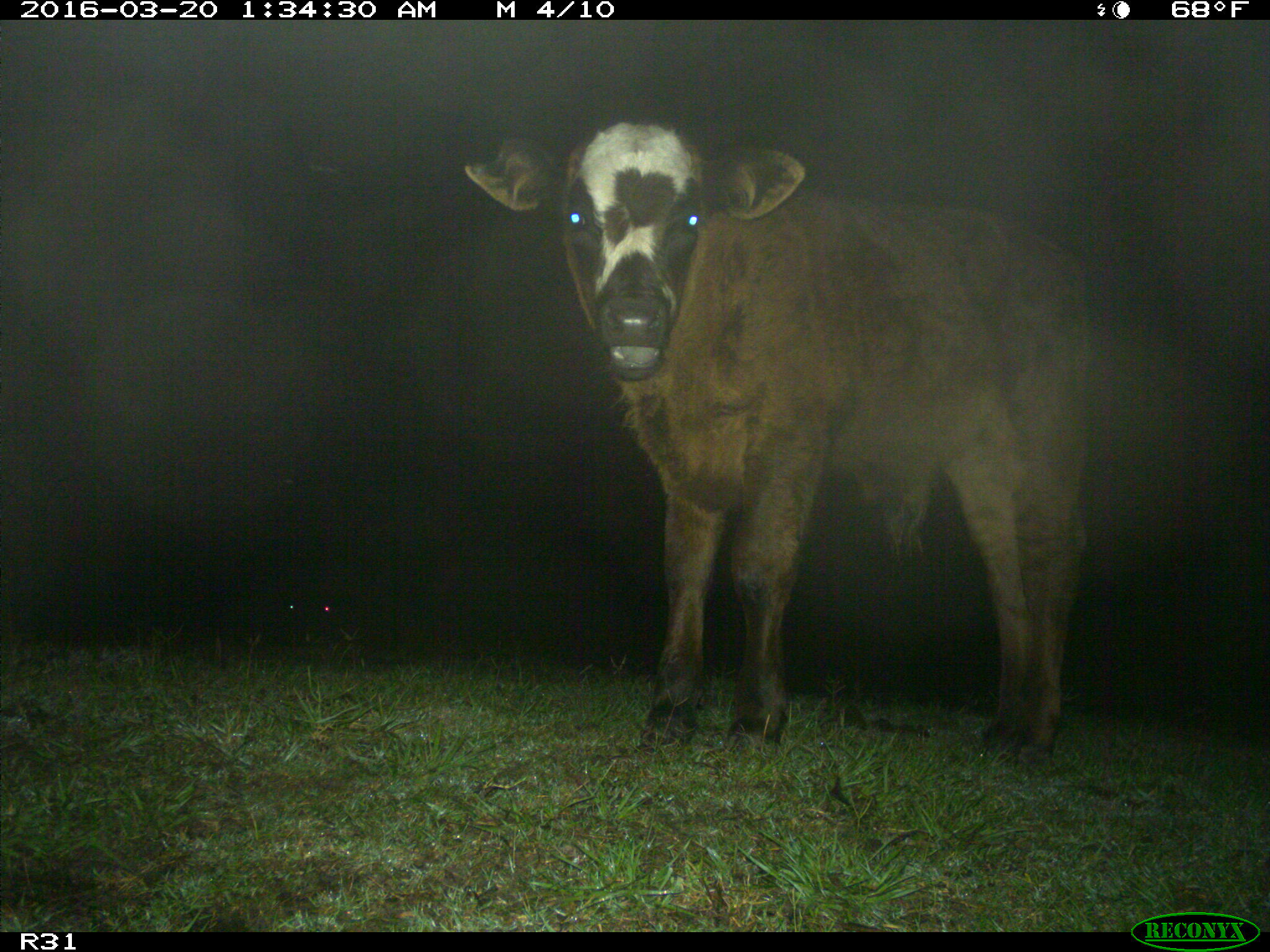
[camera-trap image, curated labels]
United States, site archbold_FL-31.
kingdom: Animalia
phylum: Chordata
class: Mammalia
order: Artiodactyla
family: Bovidae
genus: Bos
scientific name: Bos taurus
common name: domestic cow